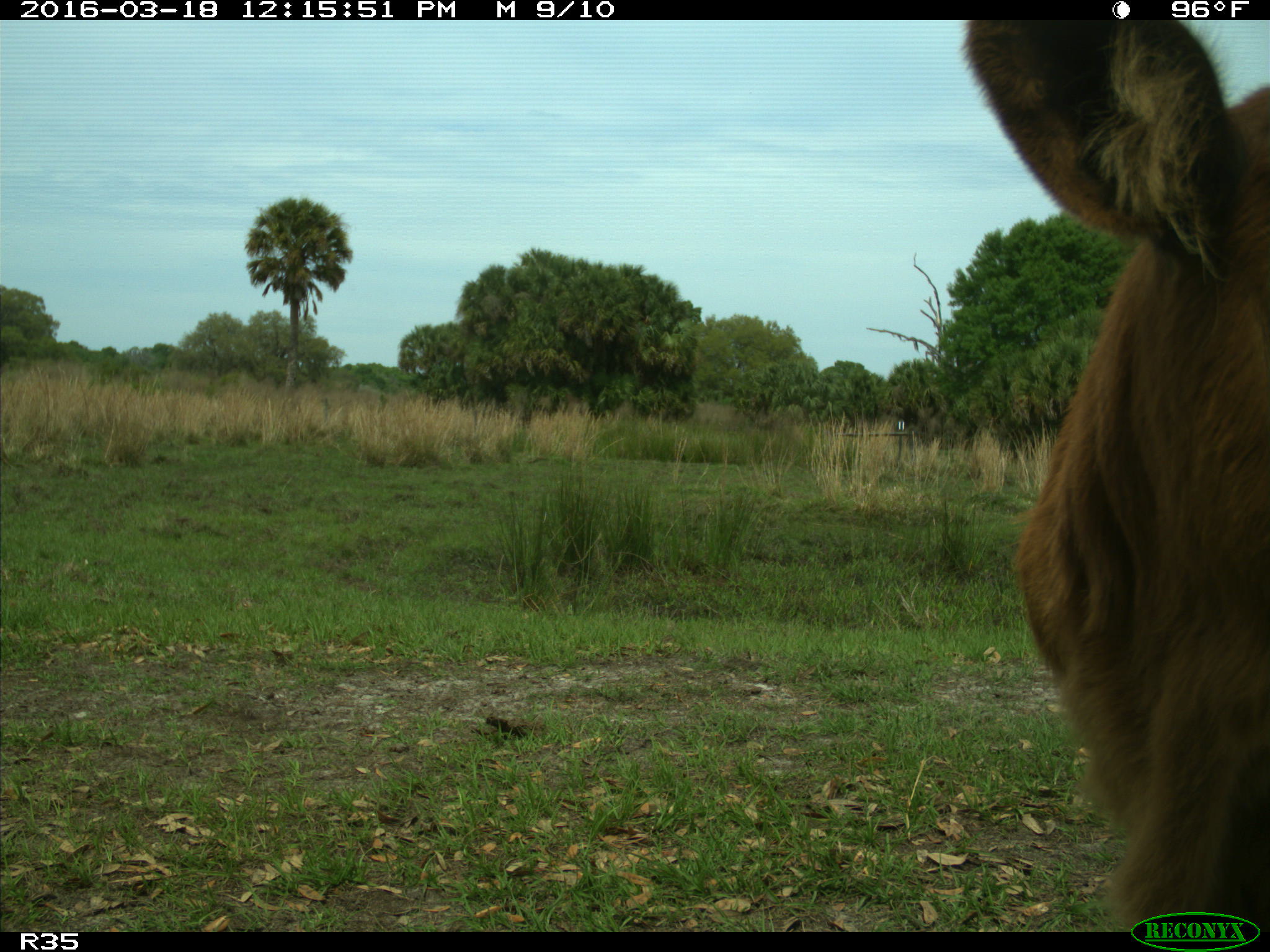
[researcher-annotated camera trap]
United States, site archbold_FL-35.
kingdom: Animalia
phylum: Chordata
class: Mammalia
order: Artiodactyla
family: Bovidae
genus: Bos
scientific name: Bos taurus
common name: domestic cow